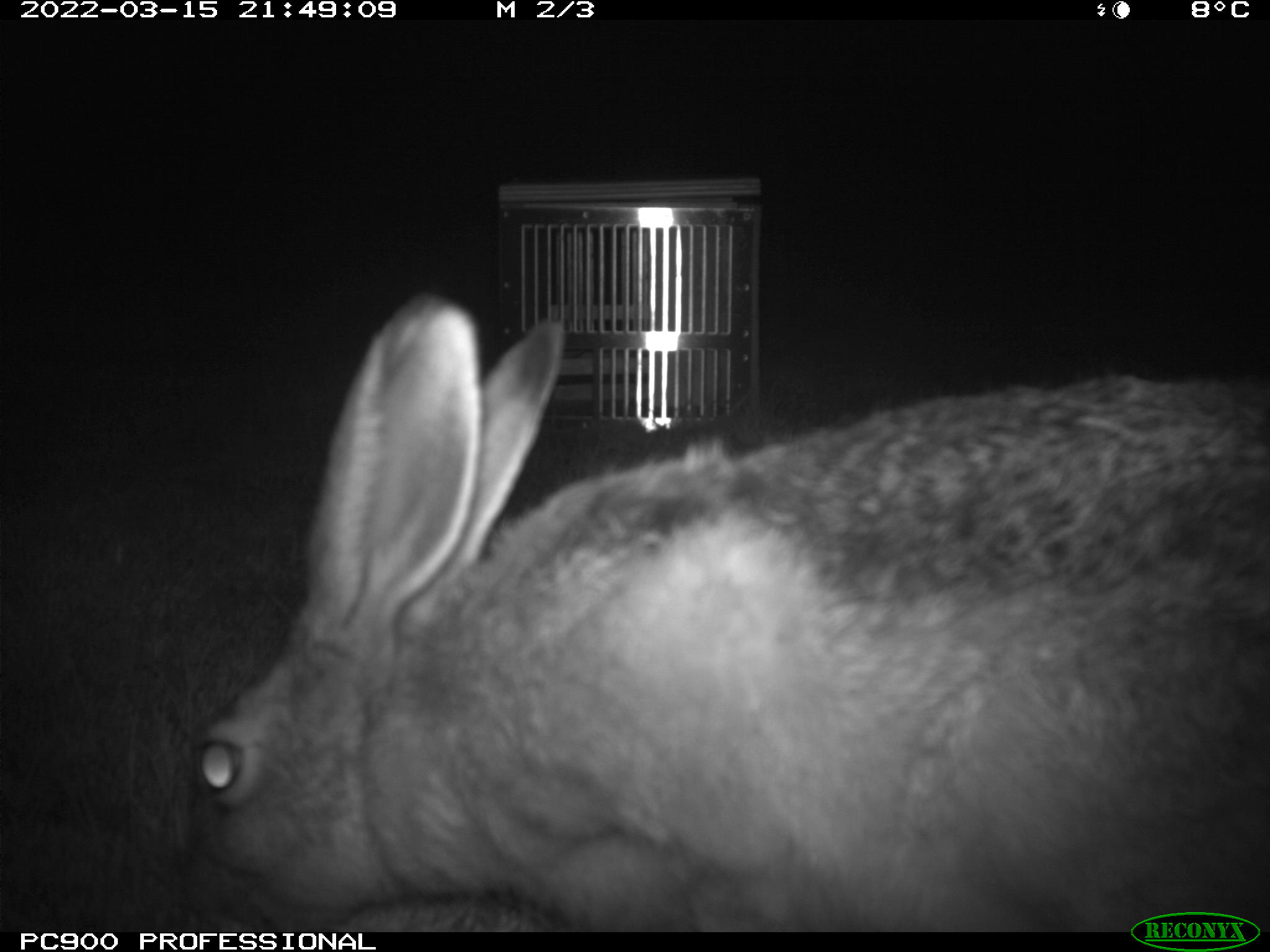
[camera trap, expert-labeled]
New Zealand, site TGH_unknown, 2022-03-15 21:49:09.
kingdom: Animalia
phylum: Chordata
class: Mammalia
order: Lagomorpha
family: Leporidae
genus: Lepus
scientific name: Lepus europaeus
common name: brown hare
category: hare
Hare (brown hare) (Lepus europaeus).